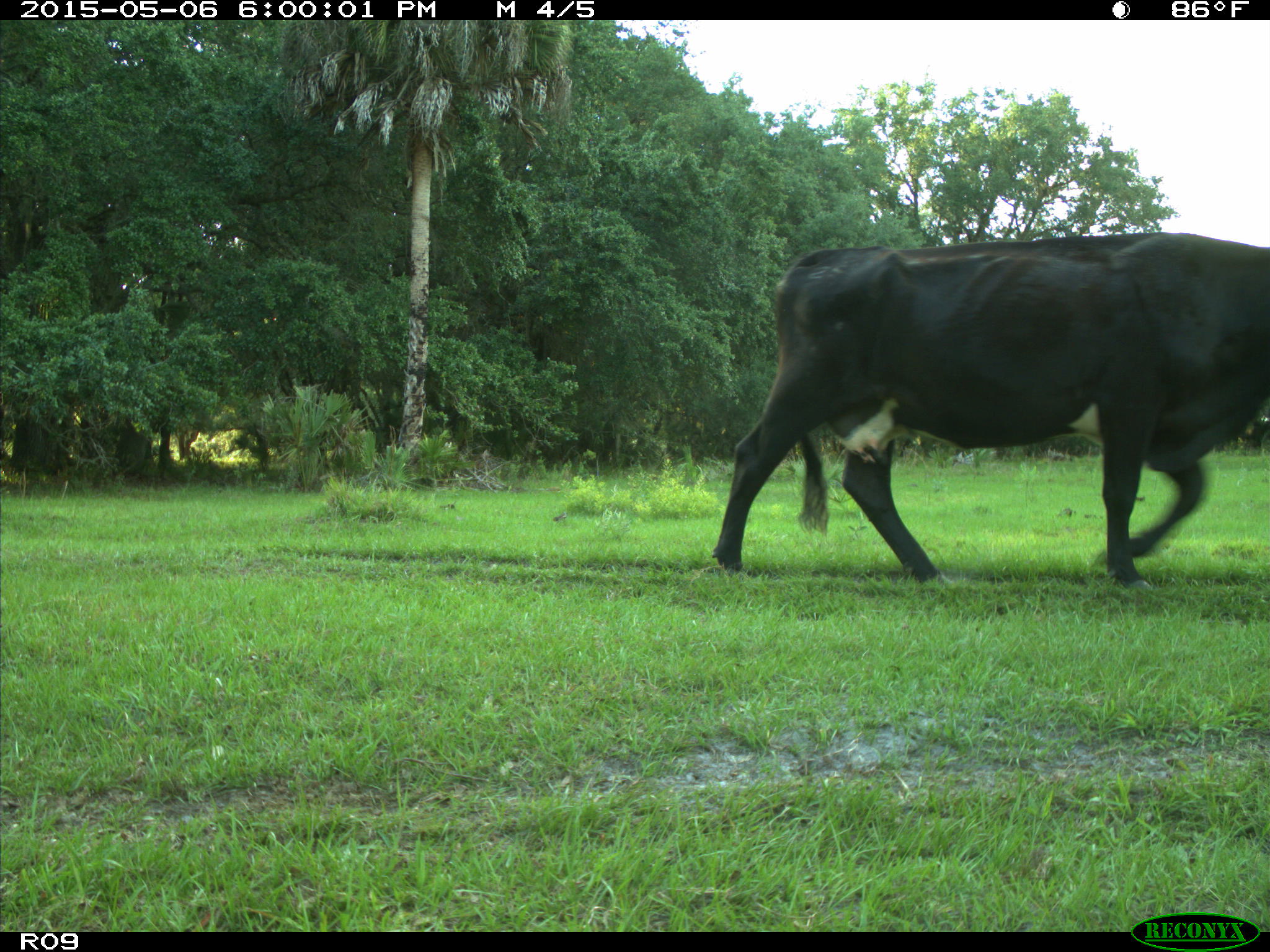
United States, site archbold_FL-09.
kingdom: Animalia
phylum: Chordata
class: Mammalia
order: Artiodactyla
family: Bovidae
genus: Bos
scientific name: Bos taurus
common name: domestic cow